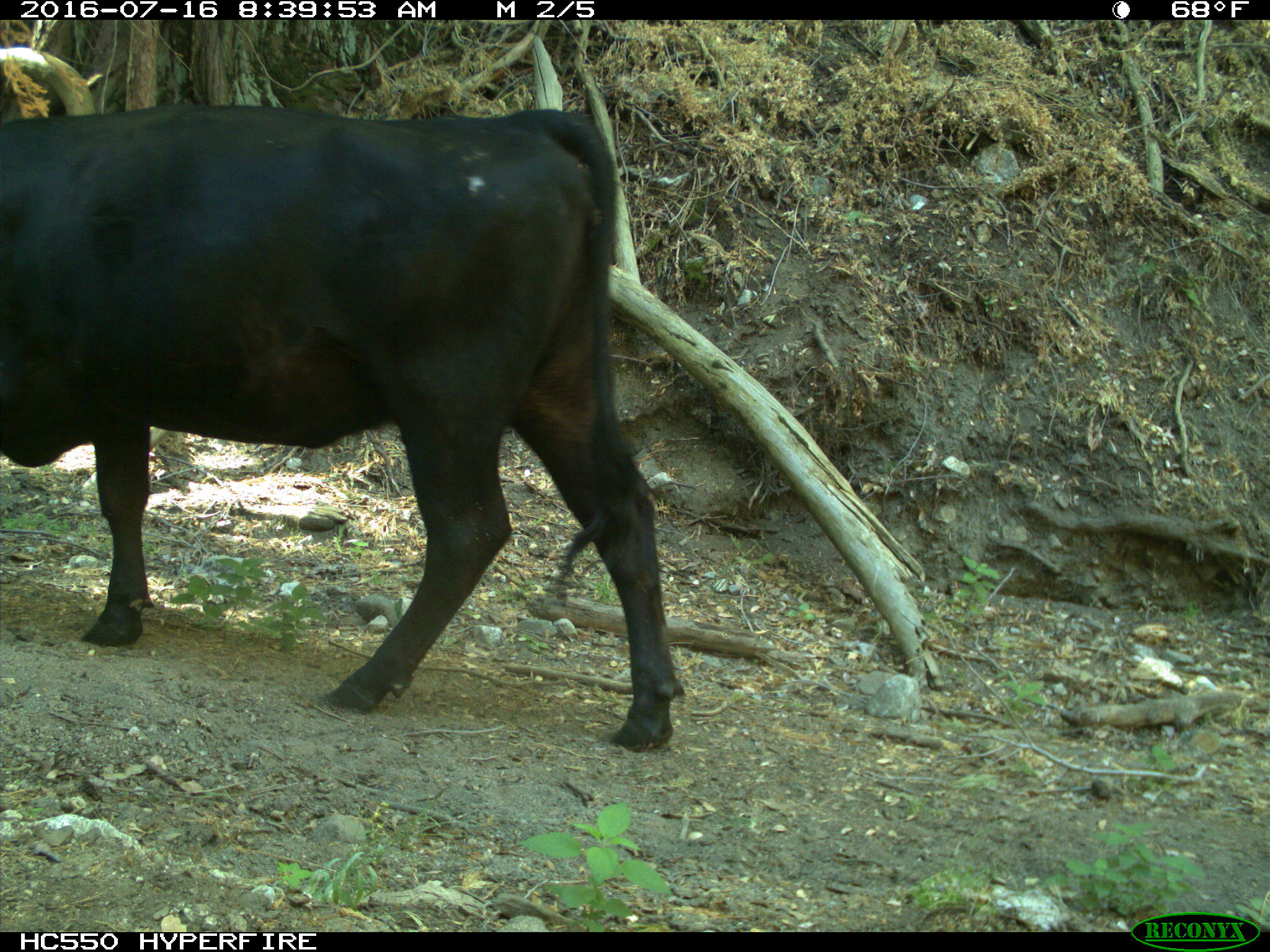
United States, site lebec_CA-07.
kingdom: Animalia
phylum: Chordata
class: Mammalia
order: Artiodactyla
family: Bovidae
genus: Bos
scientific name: Bos taurus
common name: domestic cow